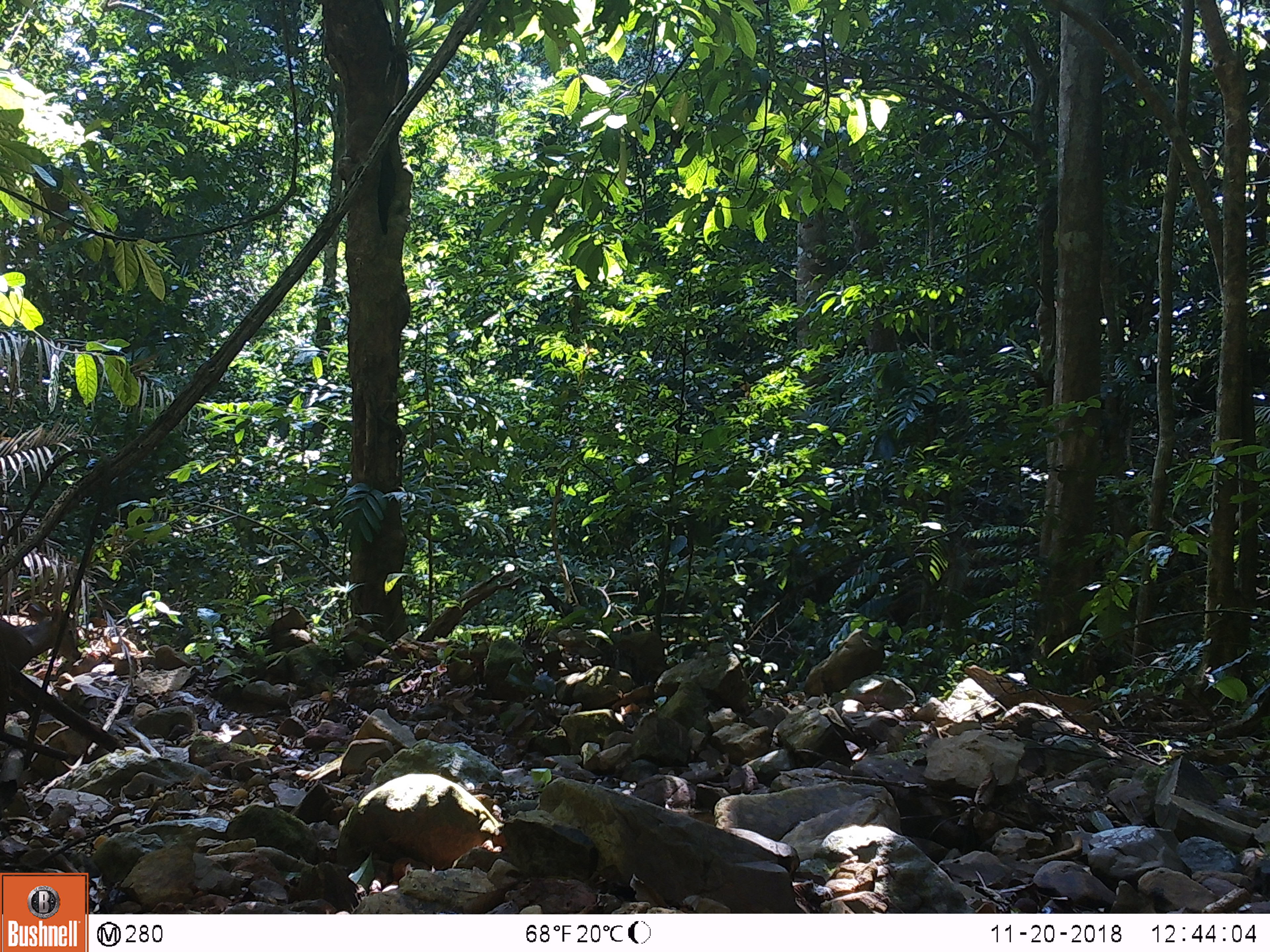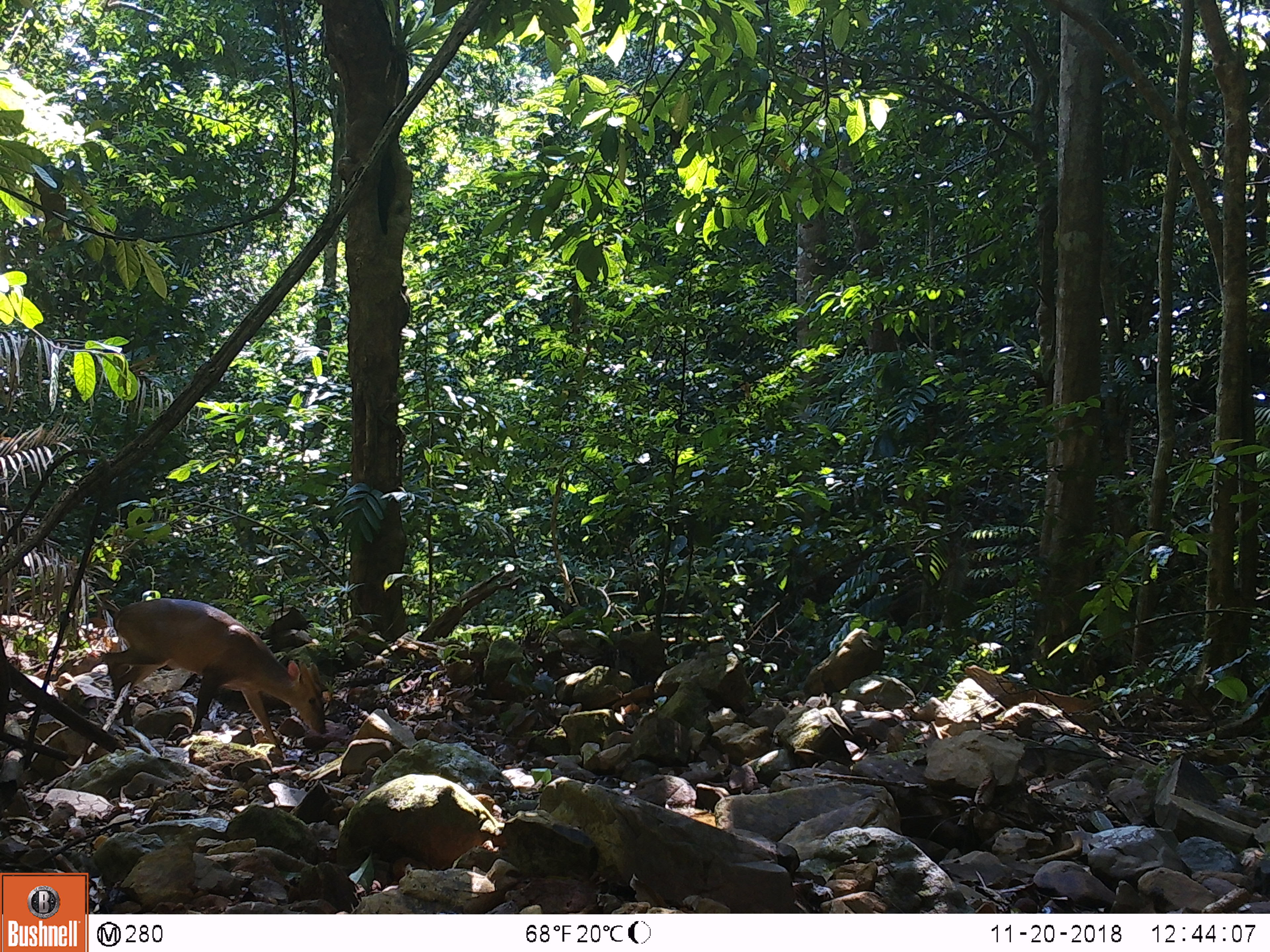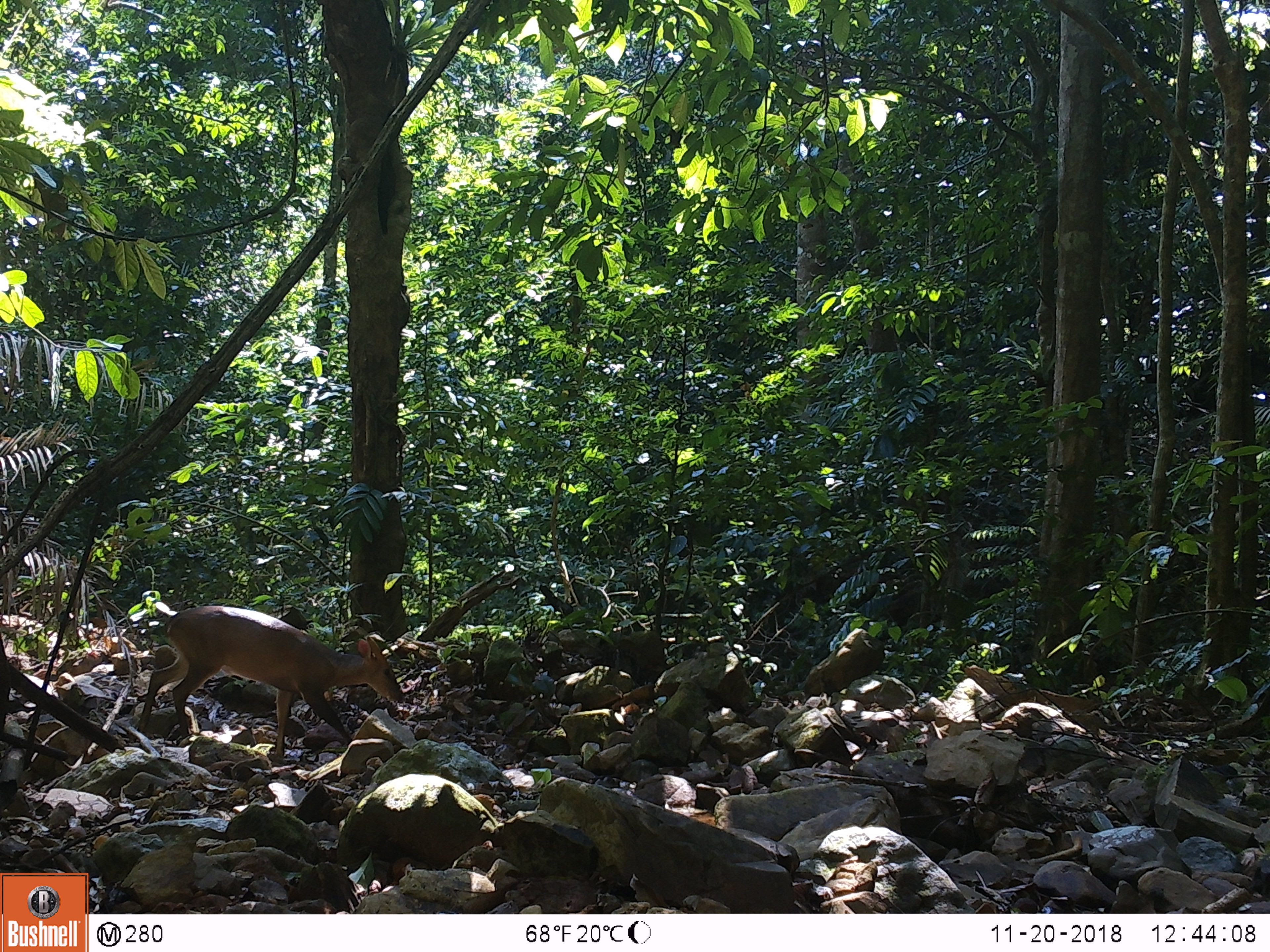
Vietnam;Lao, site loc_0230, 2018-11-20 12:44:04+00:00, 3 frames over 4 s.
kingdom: Animalia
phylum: Chordata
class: Mammalia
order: Artiodactyla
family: Cervidae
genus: Muntiacus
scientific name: Muntiacus vuquangensis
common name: large-antlered muntjac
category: large antlered muntjac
Large antlered muntjac (large-antlered muntjac) (Muntiacus vuquangensis). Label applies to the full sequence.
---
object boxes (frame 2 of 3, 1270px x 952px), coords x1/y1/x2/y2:
large antlered muntjac: 101/597/326/758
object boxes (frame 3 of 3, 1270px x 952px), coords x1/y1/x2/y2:
large antlered muntjac: 134/605/404/764